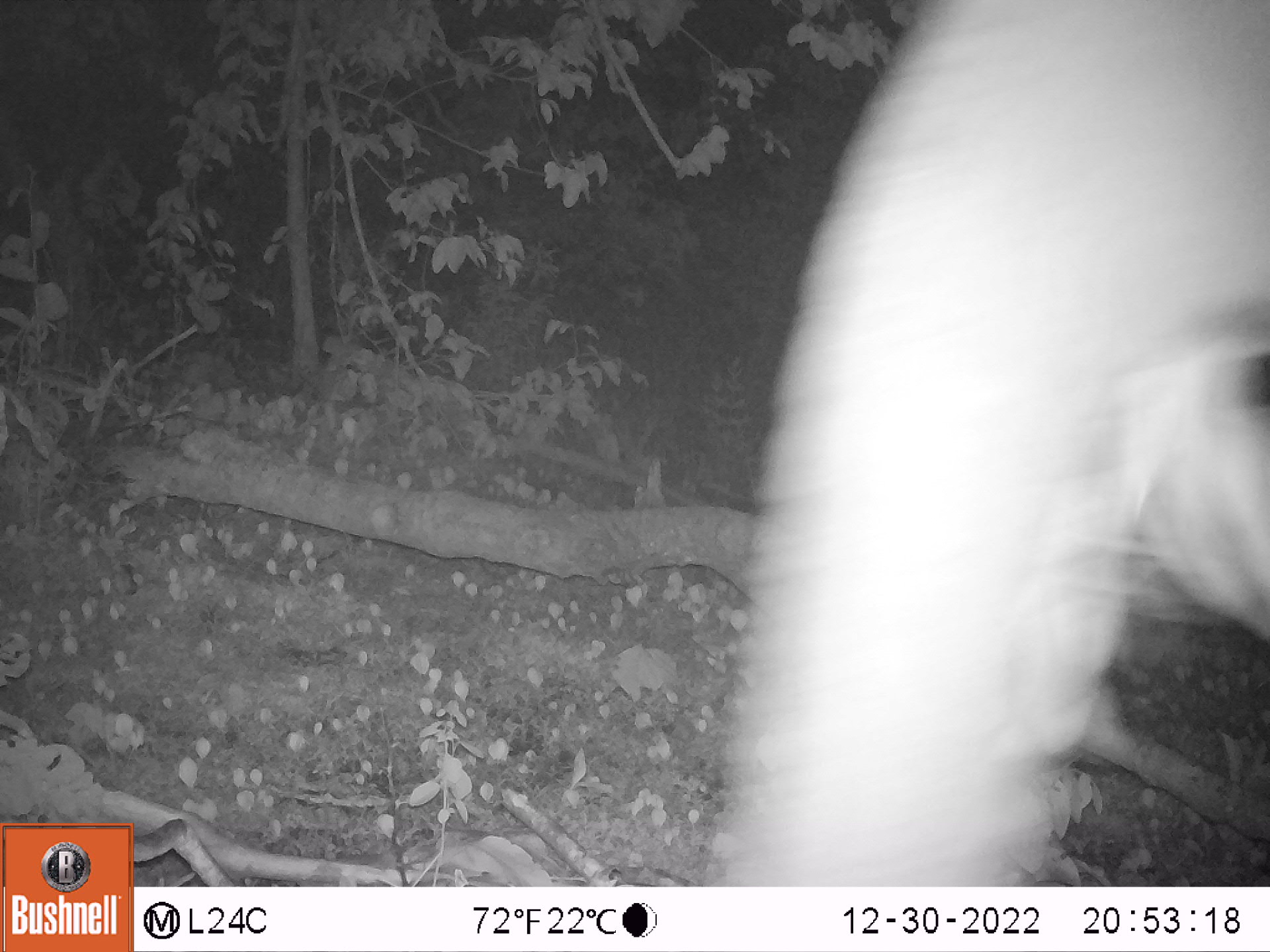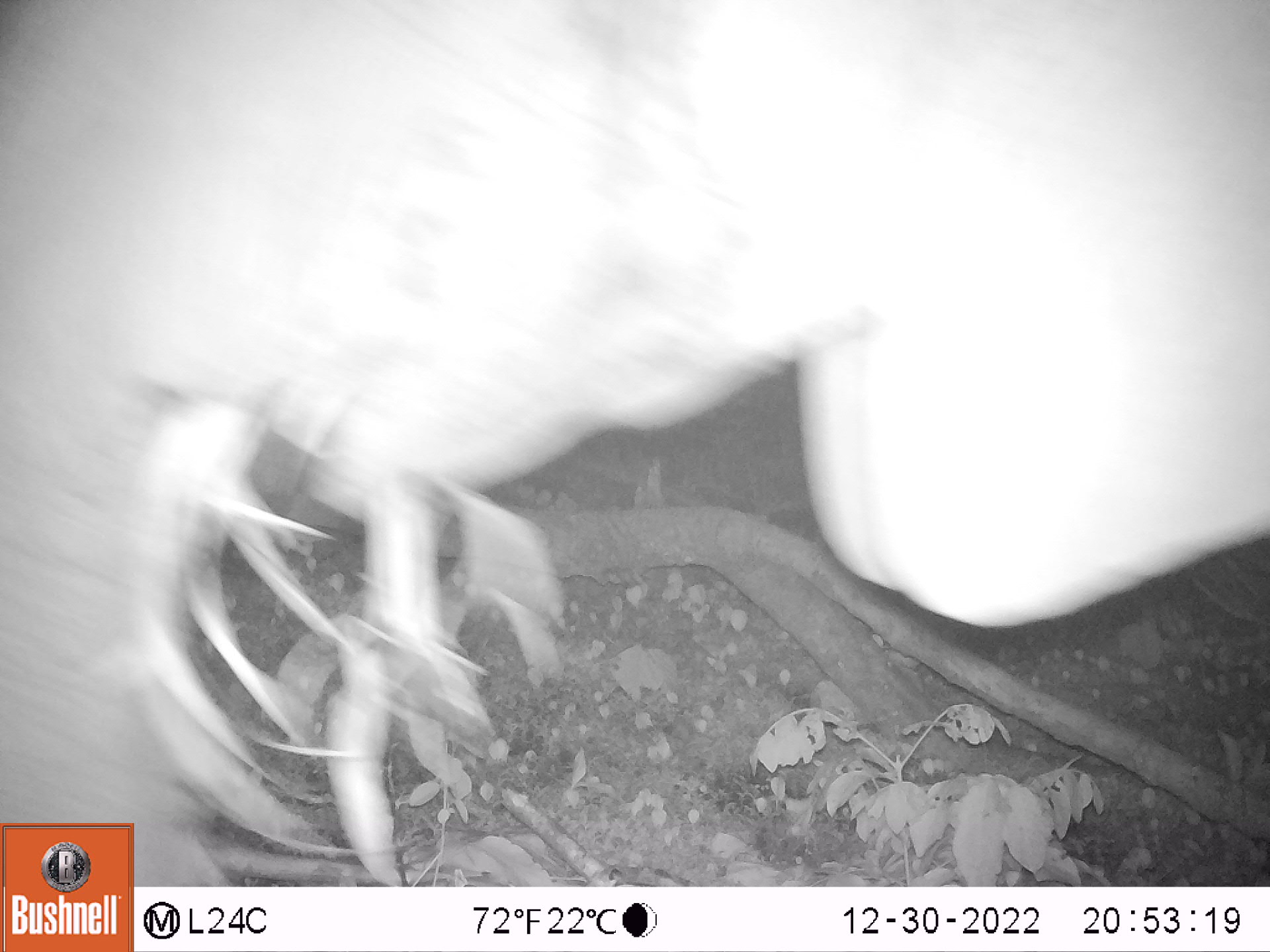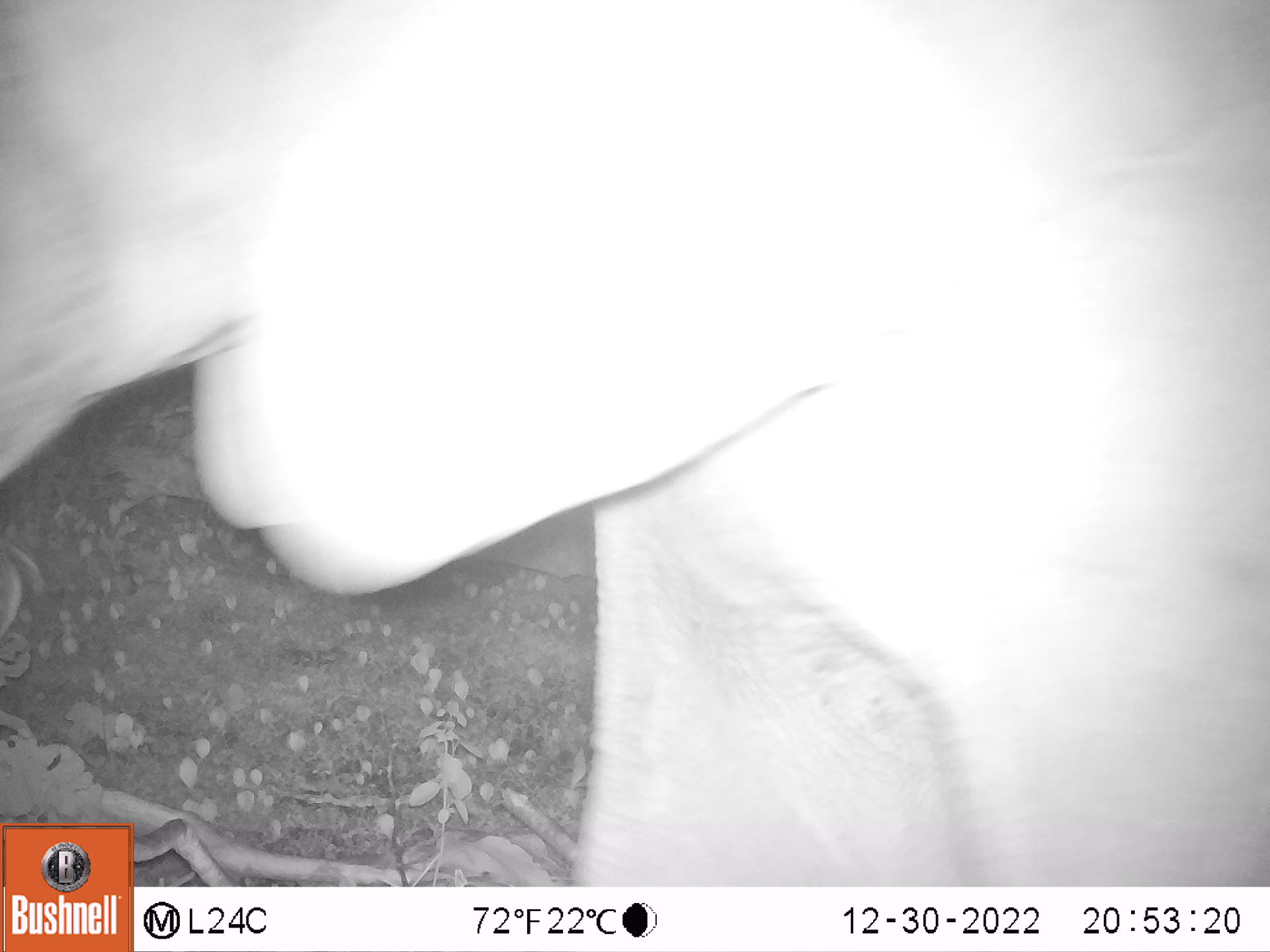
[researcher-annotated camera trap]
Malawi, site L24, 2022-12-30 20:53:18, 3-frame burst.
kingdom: Animalia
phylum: Chordata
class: Mammalia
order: Proboscidea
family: Elephantidae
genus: Loxodonta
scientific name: Loxodonta africana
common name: african savanna elephant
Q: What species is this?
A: African savanna elephant (Loxodonta africana).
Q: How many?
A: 1.